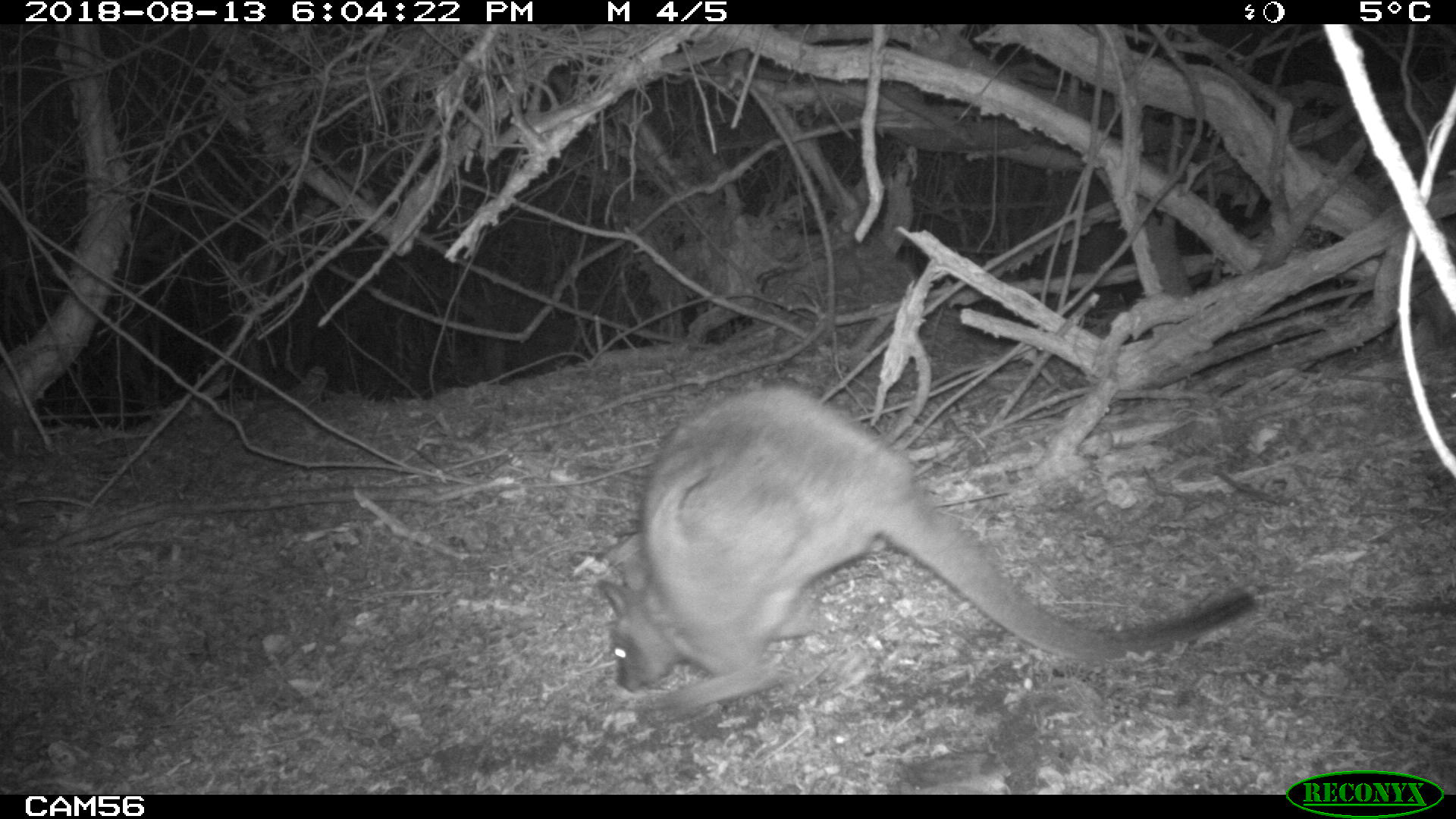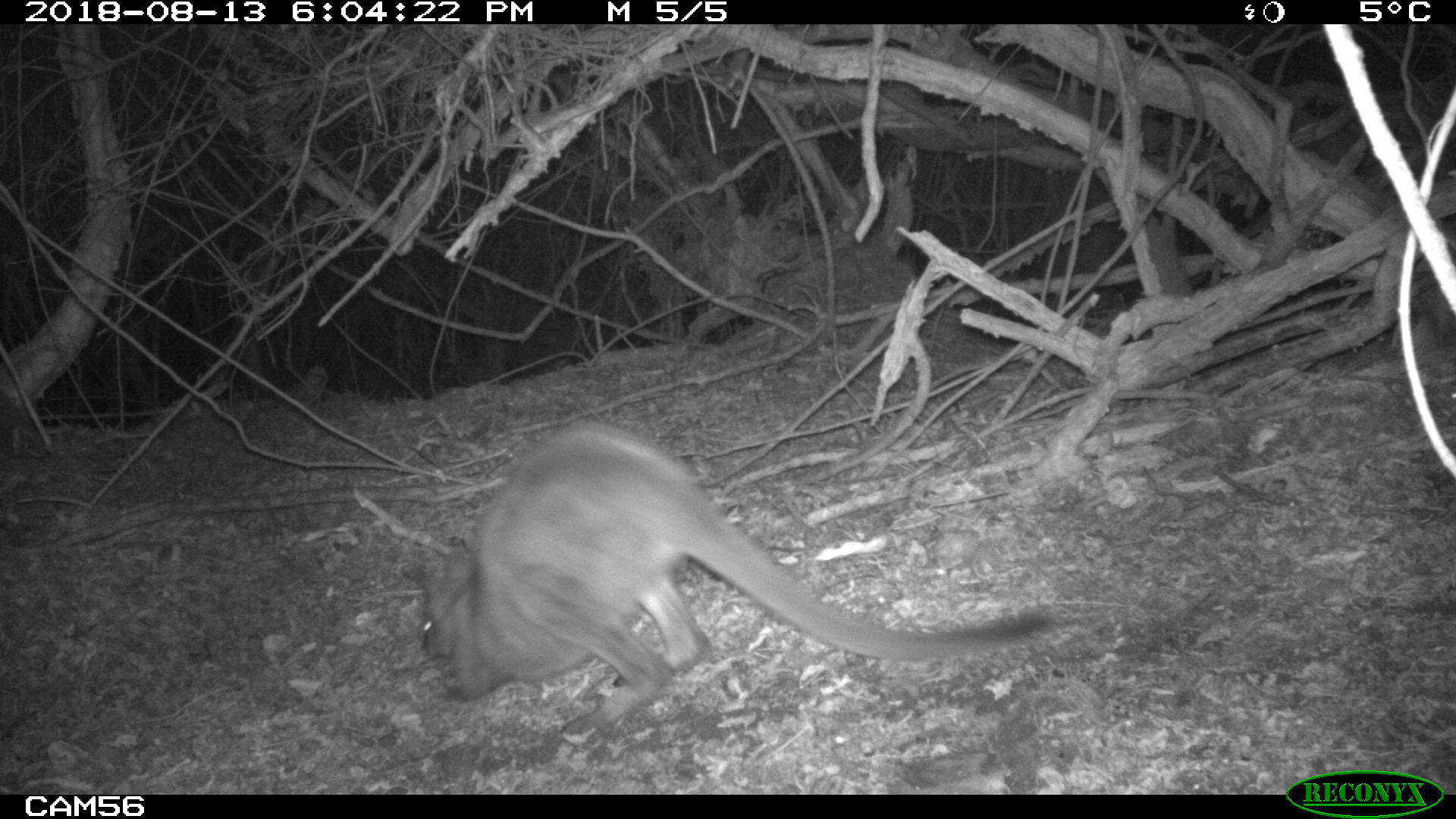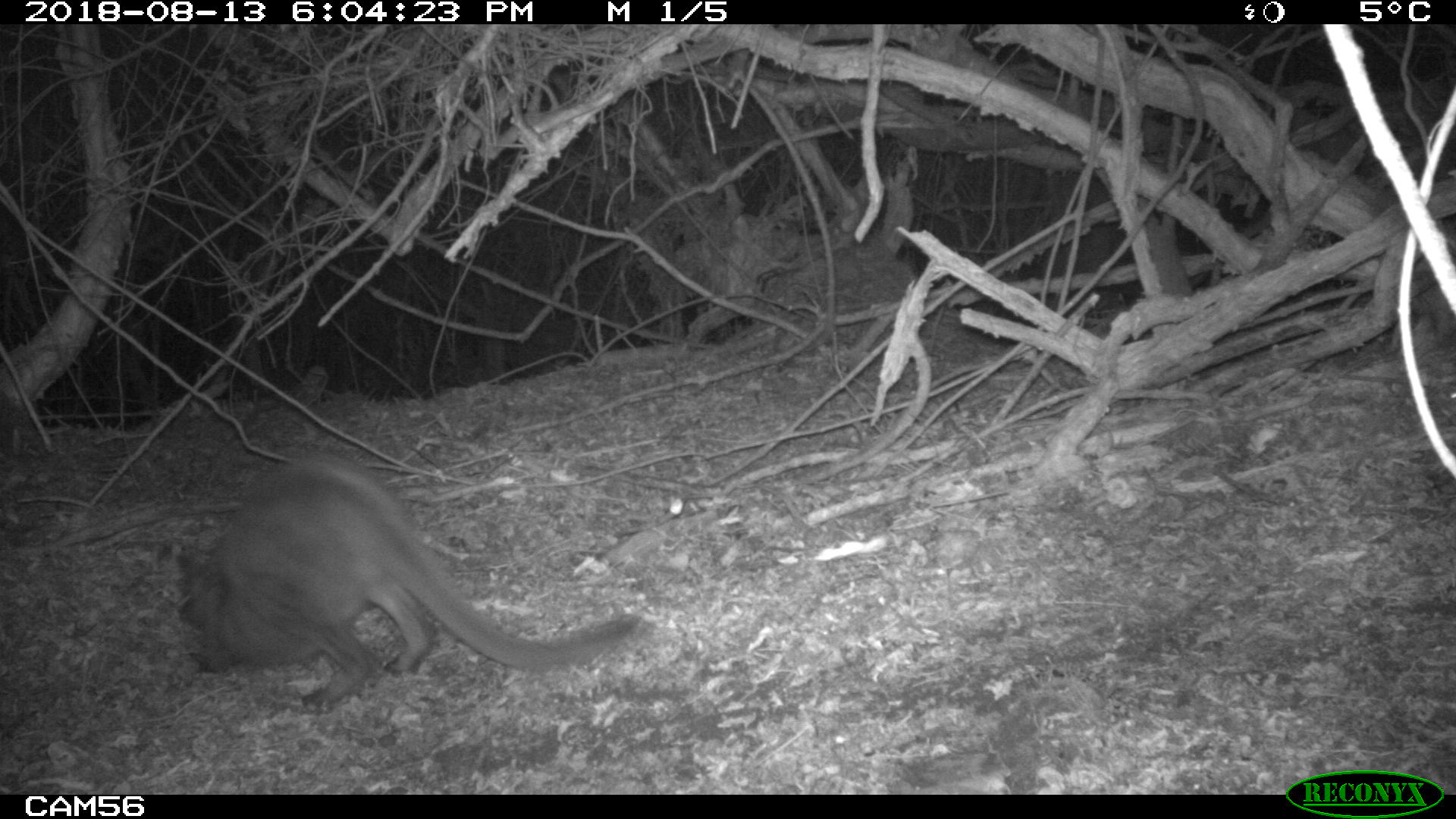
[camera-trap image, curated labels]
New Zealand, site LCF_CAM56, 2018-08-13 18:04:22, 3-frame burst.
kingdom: Animalia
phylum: Chordata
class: Mammalia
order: Diprotodontia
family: Macropodidae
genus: Notamacropus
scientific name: Notamacropus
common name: wallaby